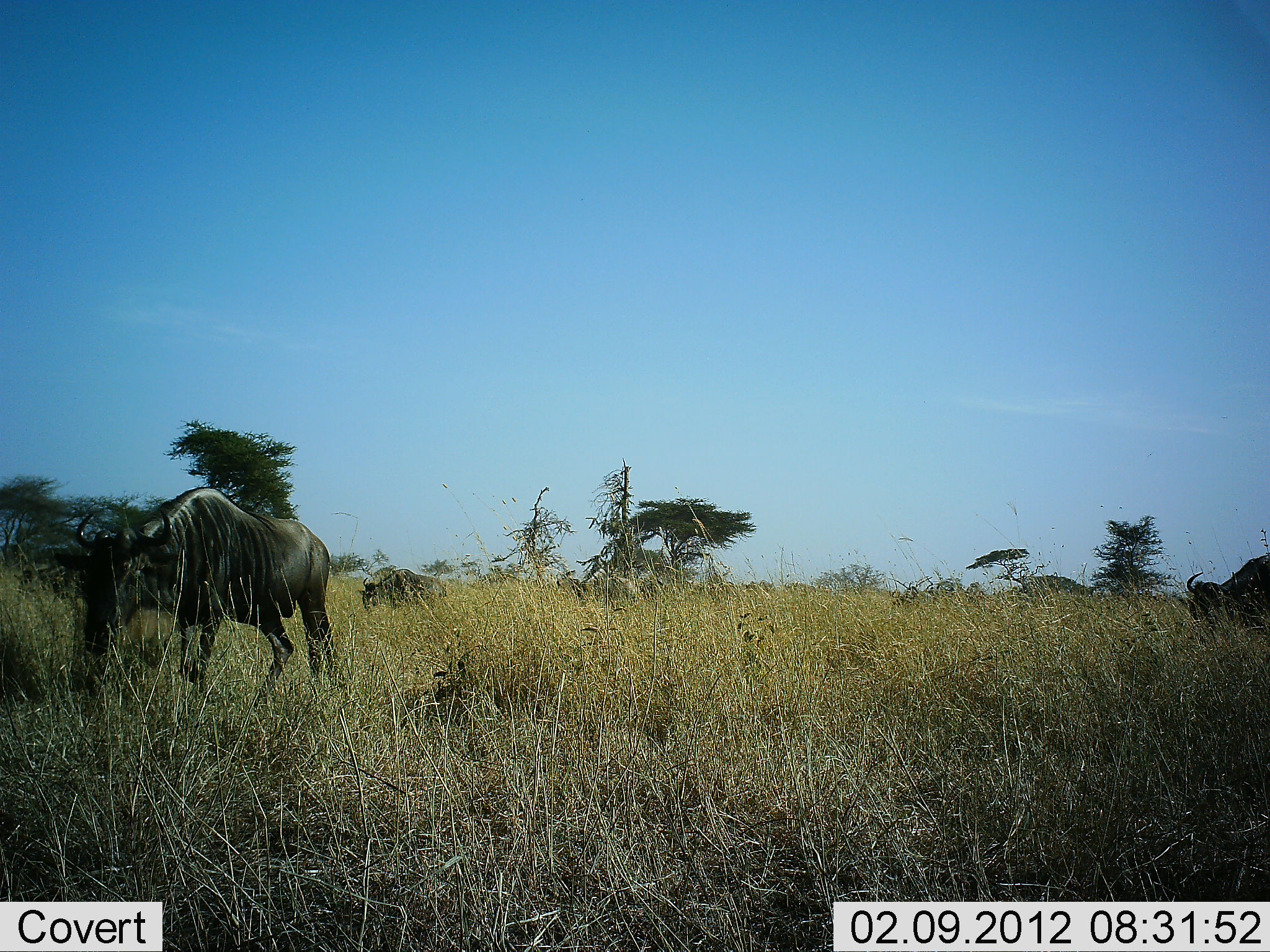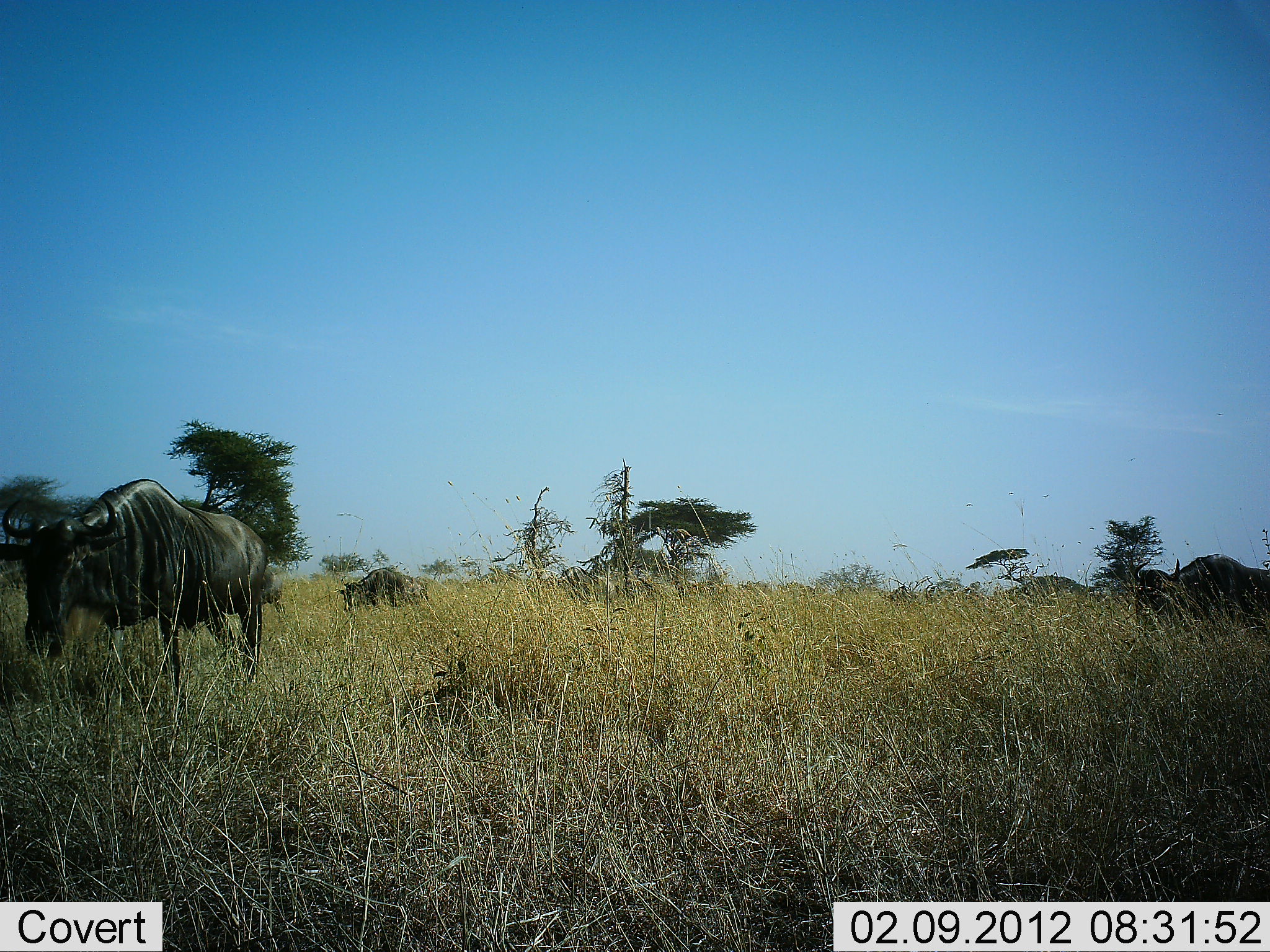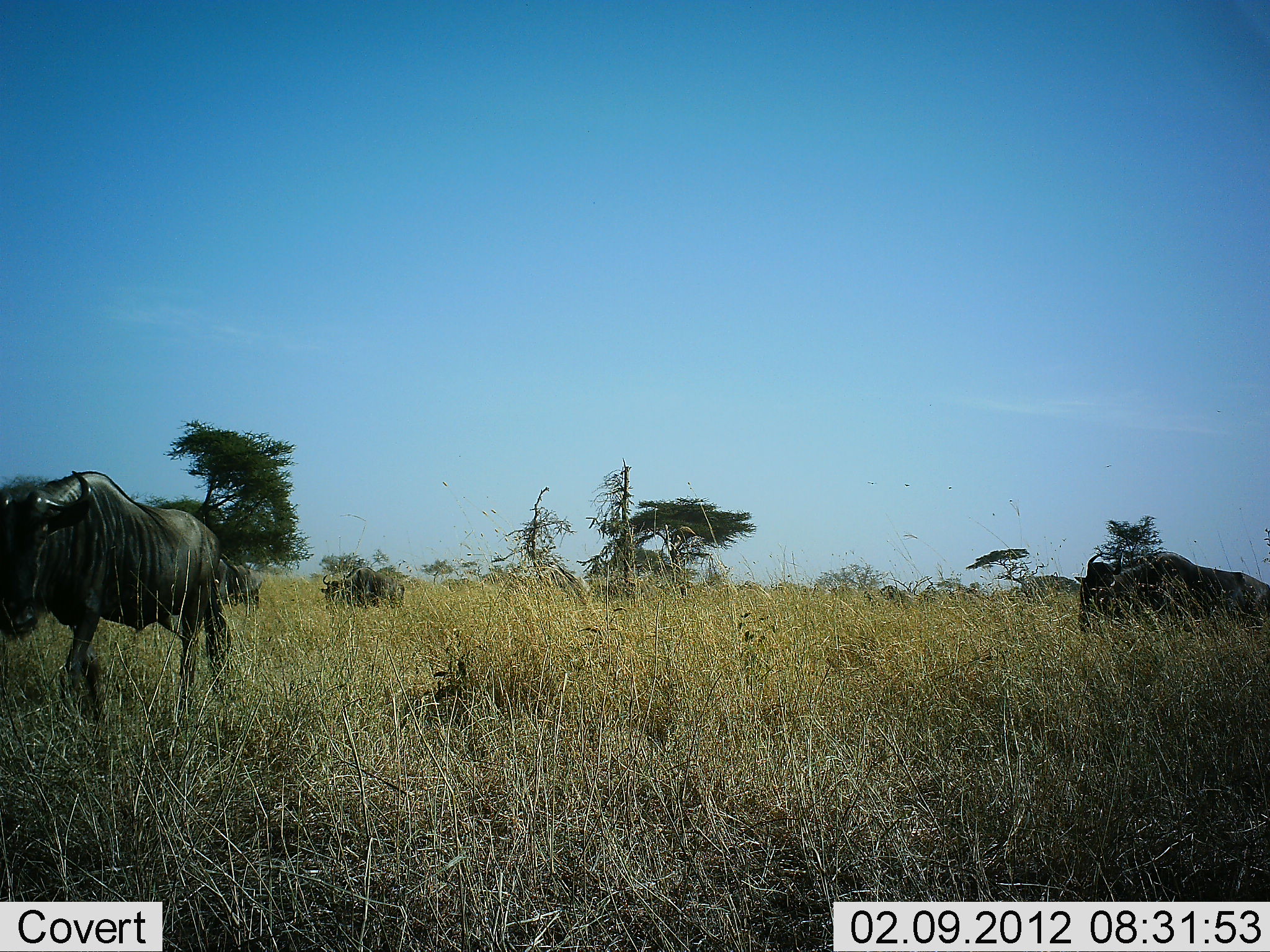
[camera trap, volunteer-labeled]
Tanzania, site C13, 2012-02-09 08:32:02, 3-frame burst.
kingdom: Animalia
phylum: Chordata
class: Mammalia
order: Artiodactyla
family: Bovidae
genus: Connochaetes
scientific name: Connochaetes taurinus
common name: blue wildebeest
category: wildebeest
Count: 8.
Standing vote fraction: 5%.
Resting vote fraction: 5%.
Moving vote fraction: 85%.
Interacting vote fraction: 0%.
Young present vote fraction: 0%.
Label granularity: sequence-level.